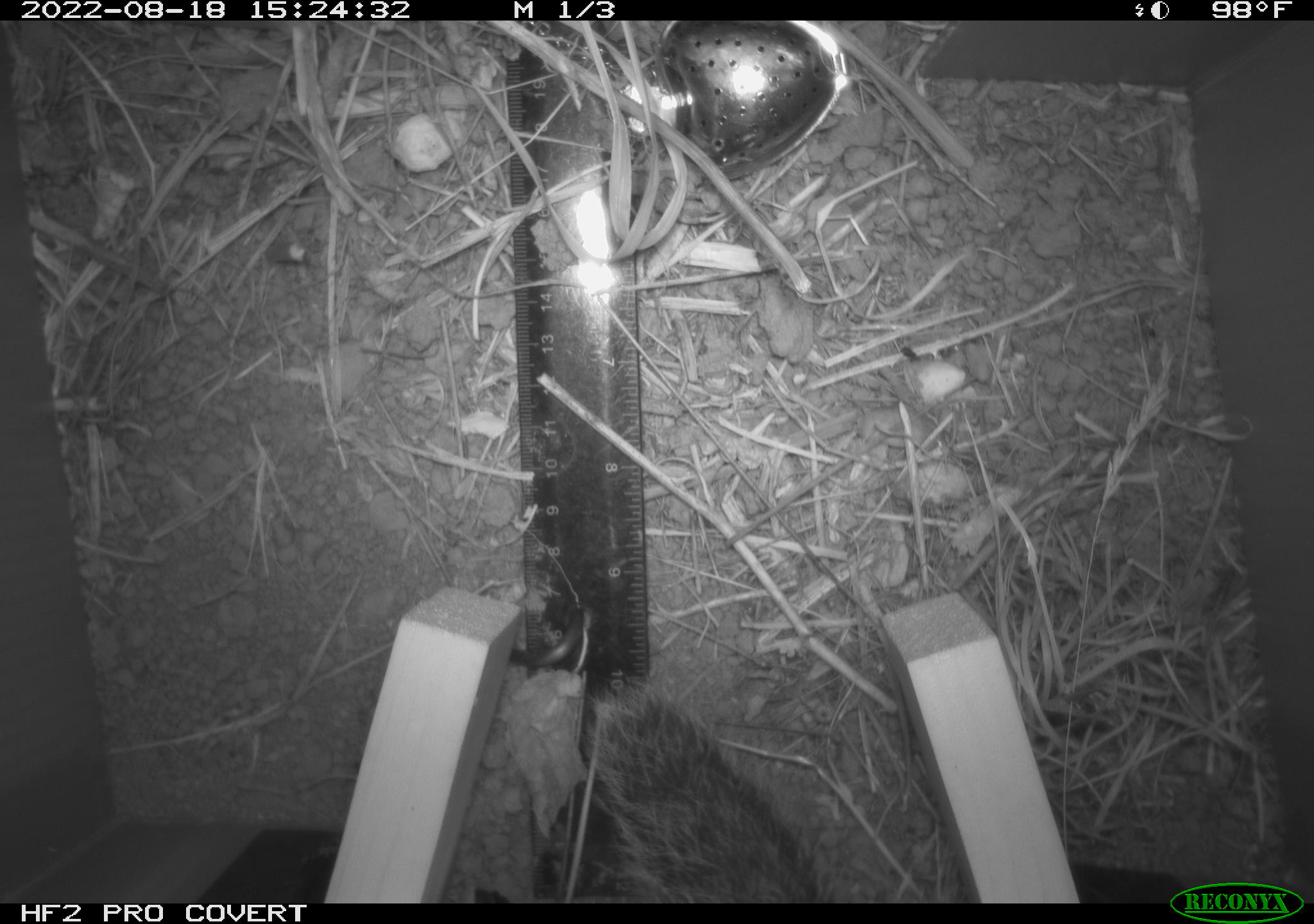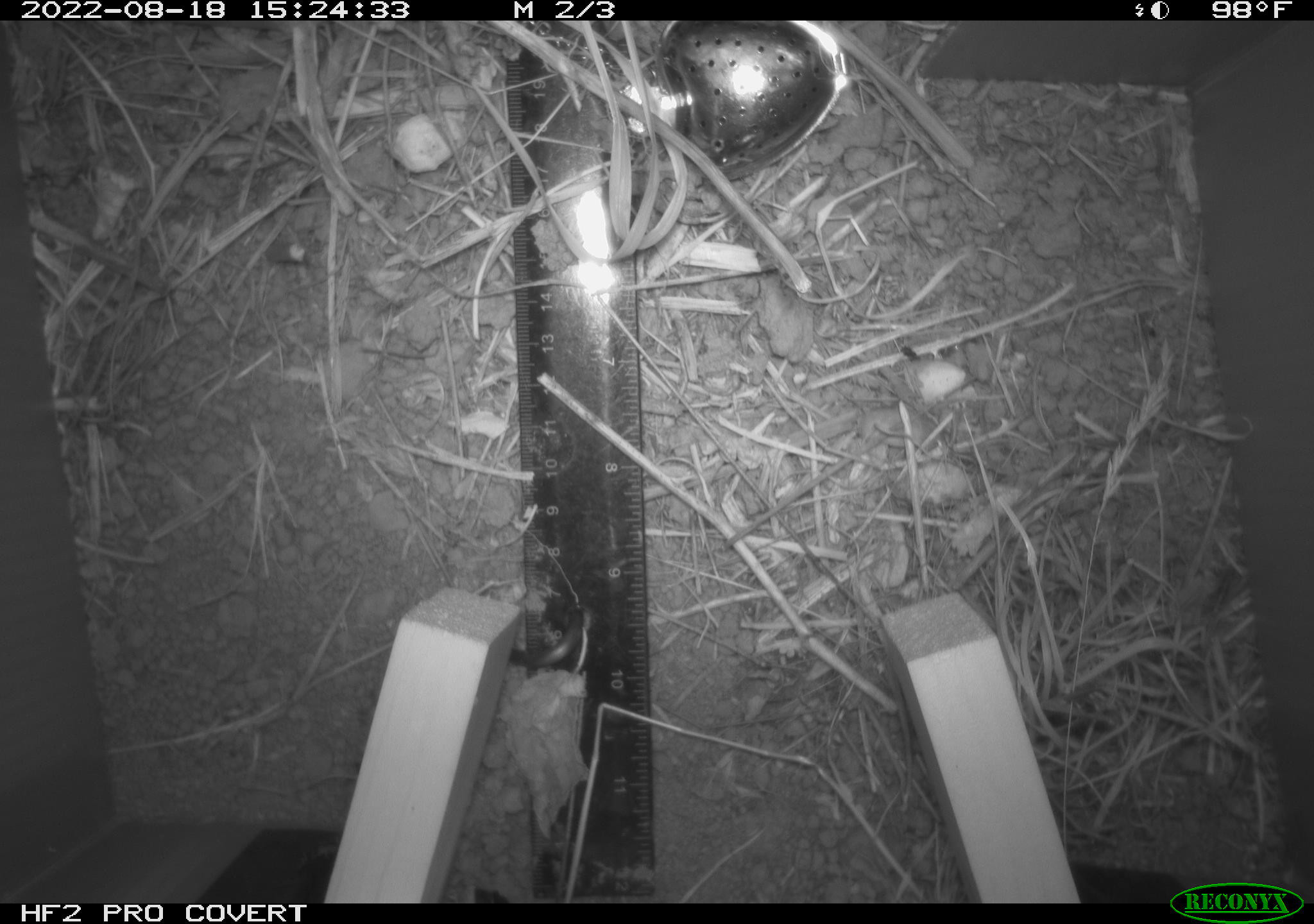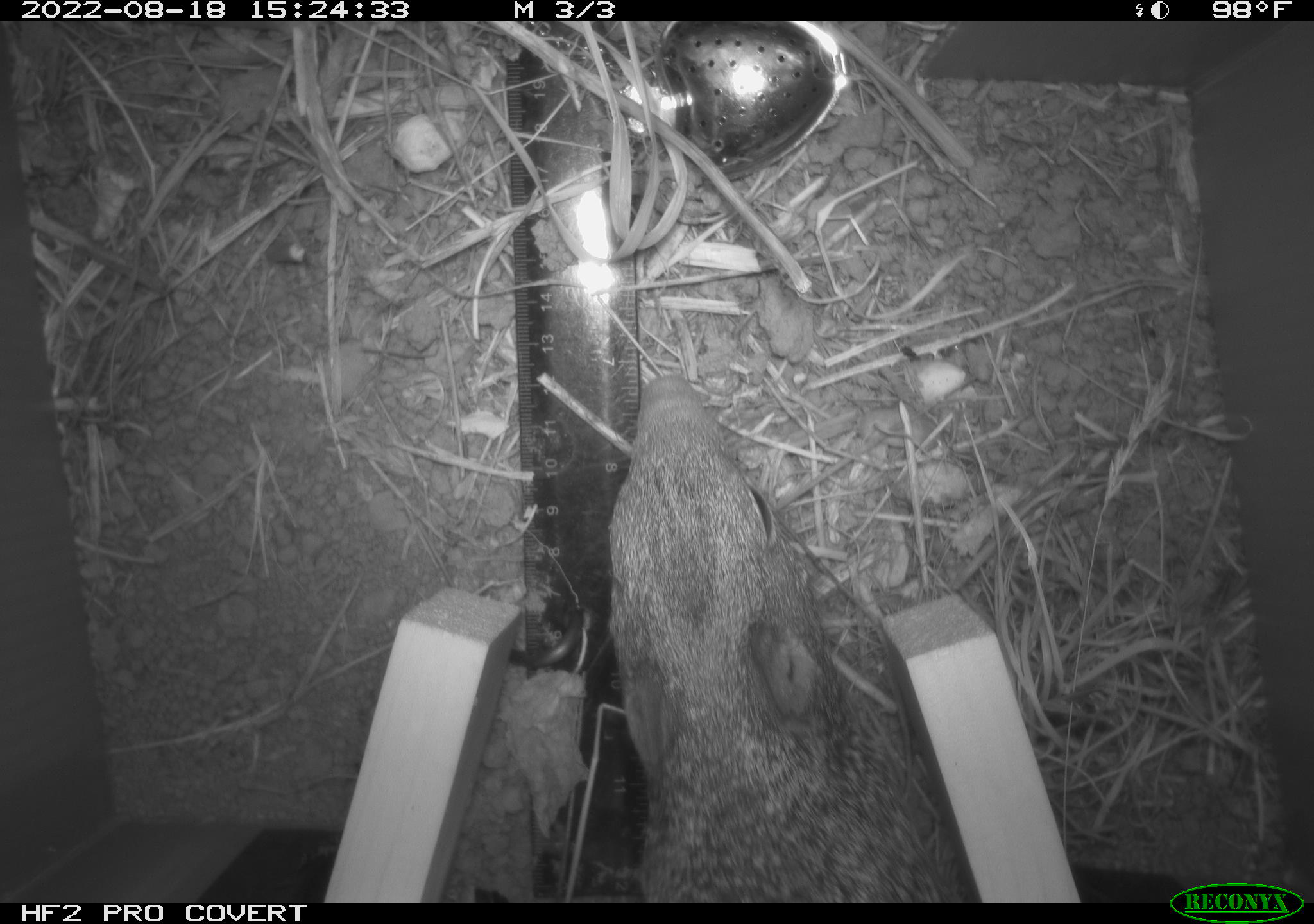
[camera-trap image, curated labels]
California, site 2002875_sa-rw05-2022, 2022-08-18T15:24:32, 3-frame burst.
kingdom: Animalia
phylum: Chordata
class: Mammalia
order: Rodentia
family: Sciuridae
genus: Otospermophilus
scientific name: Otospermophilus beecheyi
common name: california ground squirrel